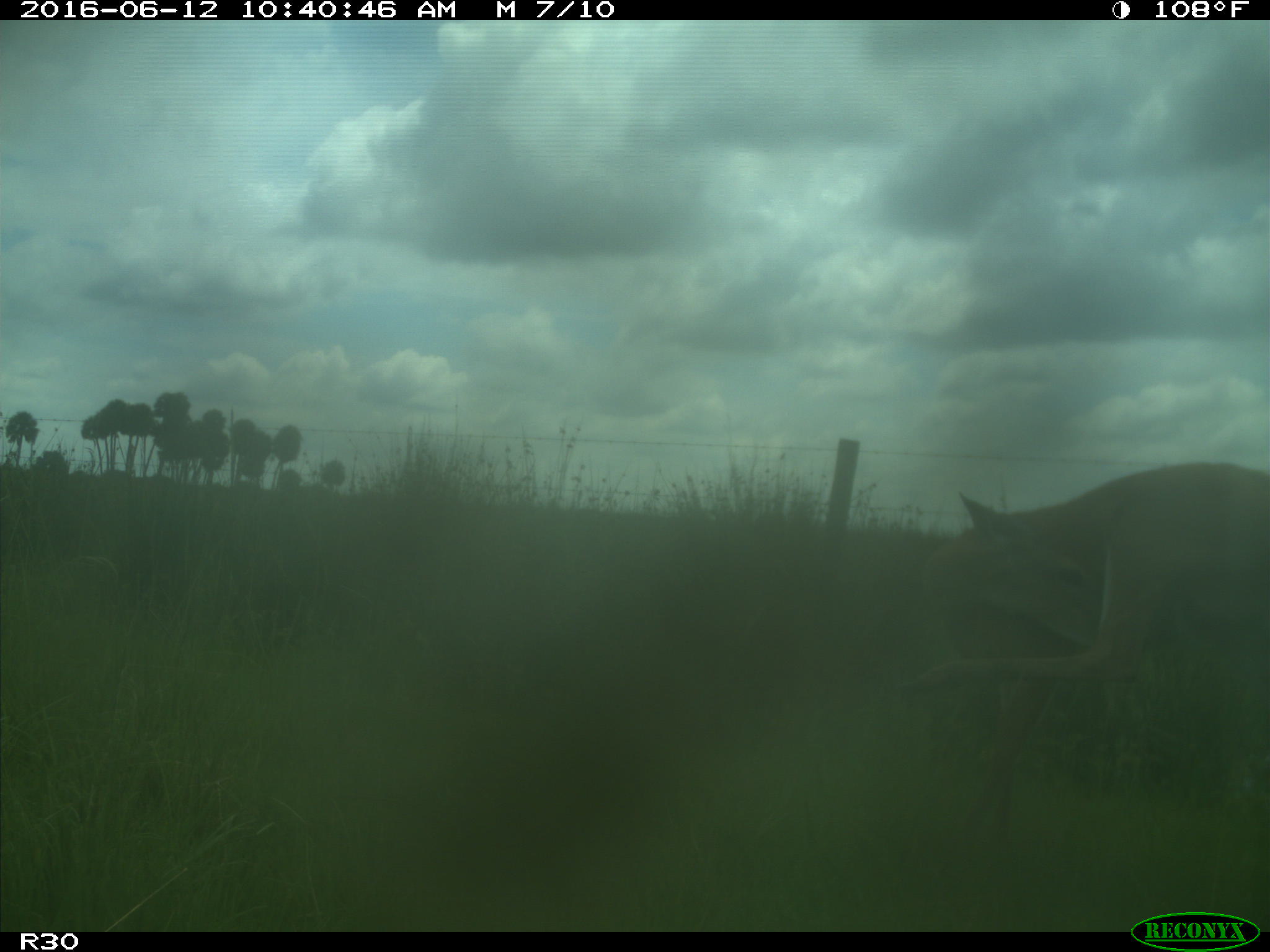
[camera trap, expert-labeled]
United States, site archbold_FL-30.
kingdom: Animalia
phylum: Chordata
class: Mammalia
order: Artiodactyla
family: Cervidae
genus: Odocoileus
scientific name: Odocoileus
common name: deer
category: unidentified deer